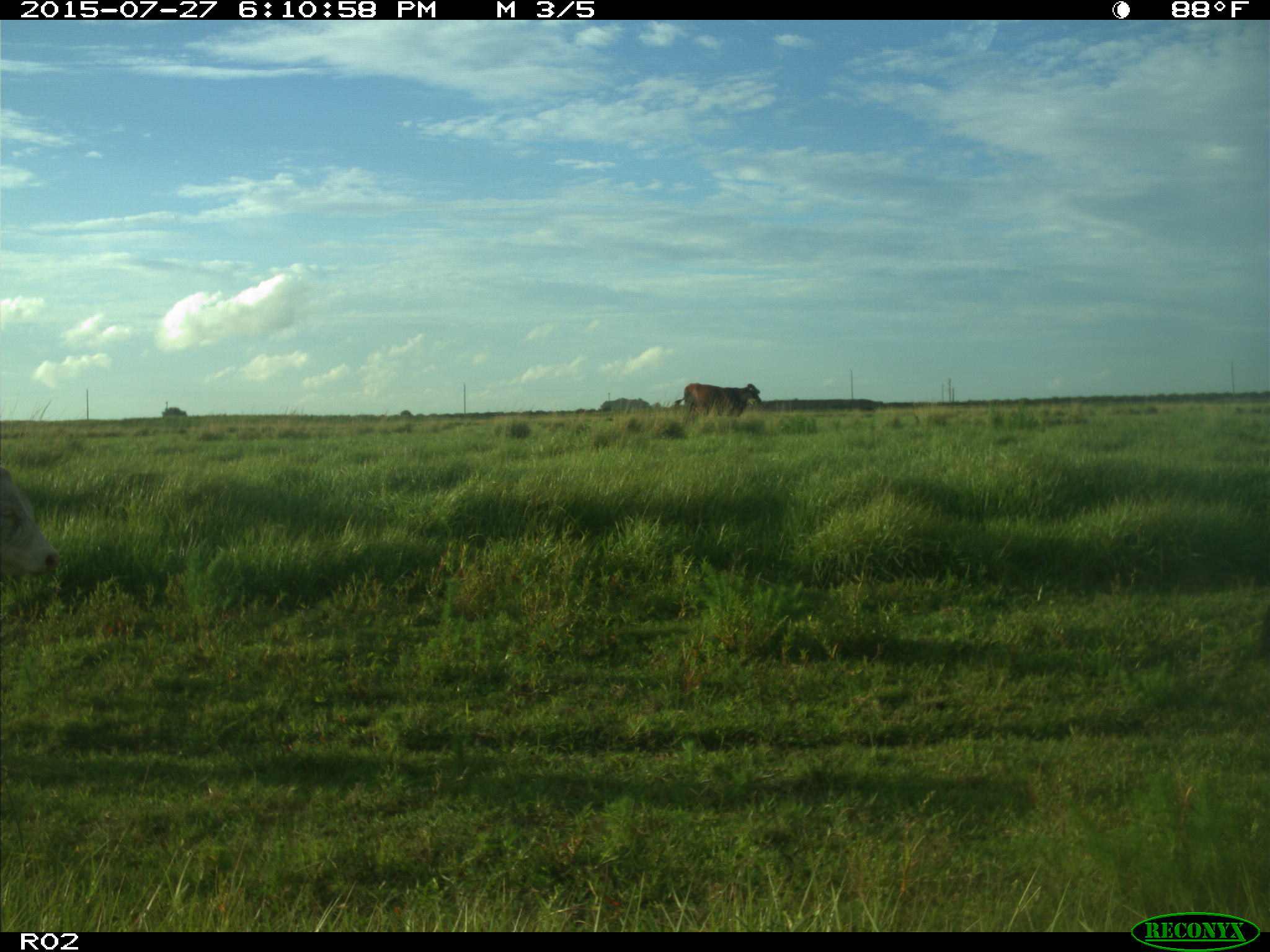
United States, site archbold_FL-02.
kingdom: Animalia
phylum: Chordata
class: Mammalia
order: Artiodactyla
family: Bovidae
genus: Bos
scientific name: Bos taurus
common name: domestic cow